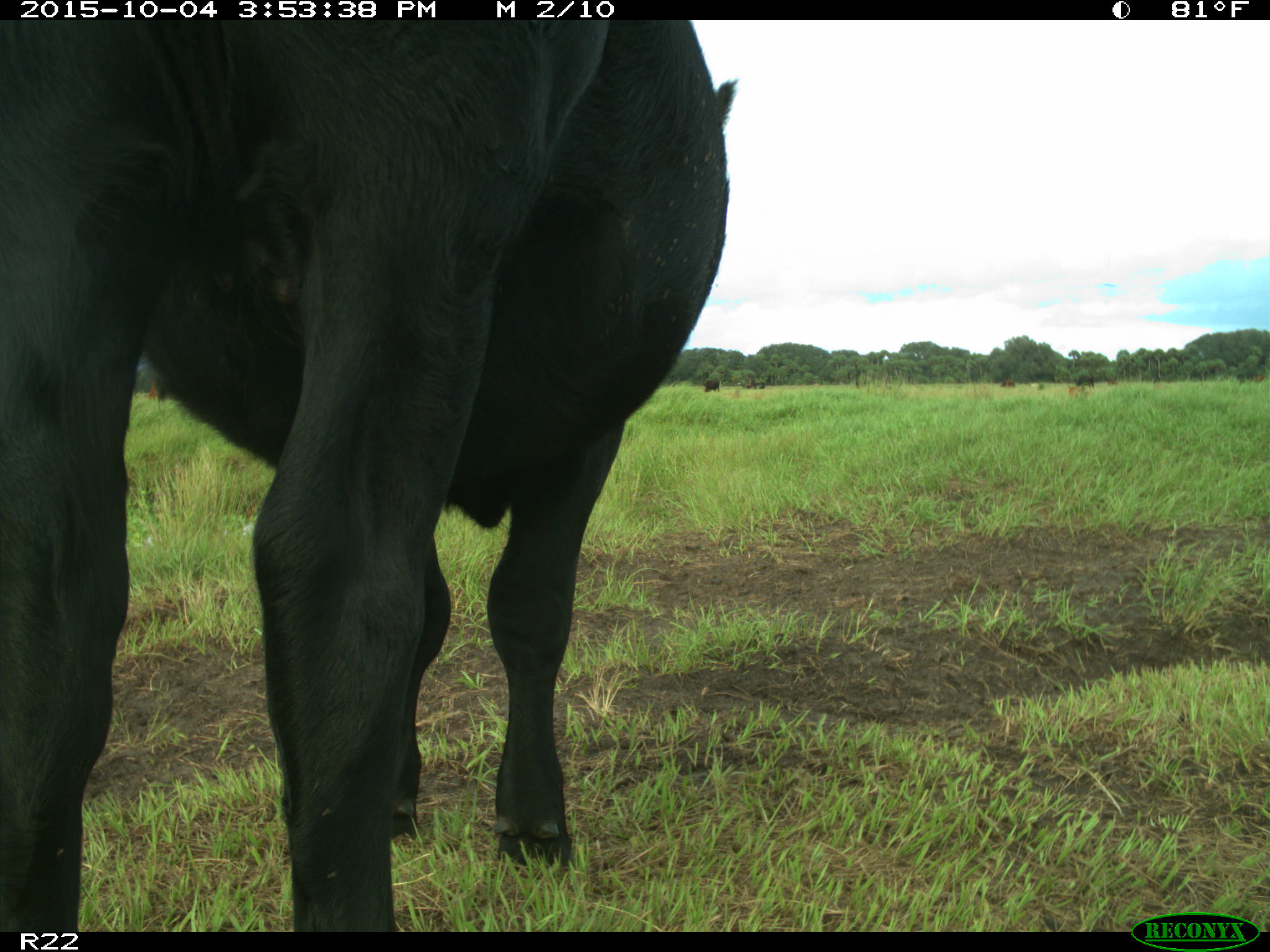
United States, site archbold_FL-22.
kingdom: Animalia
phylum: Chordata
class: Mammalia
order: Artiodactyla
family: Bovidae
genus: Bos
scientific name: Bos taurus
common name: domestic cow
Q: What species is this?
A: Bos taurus (domestic cow).